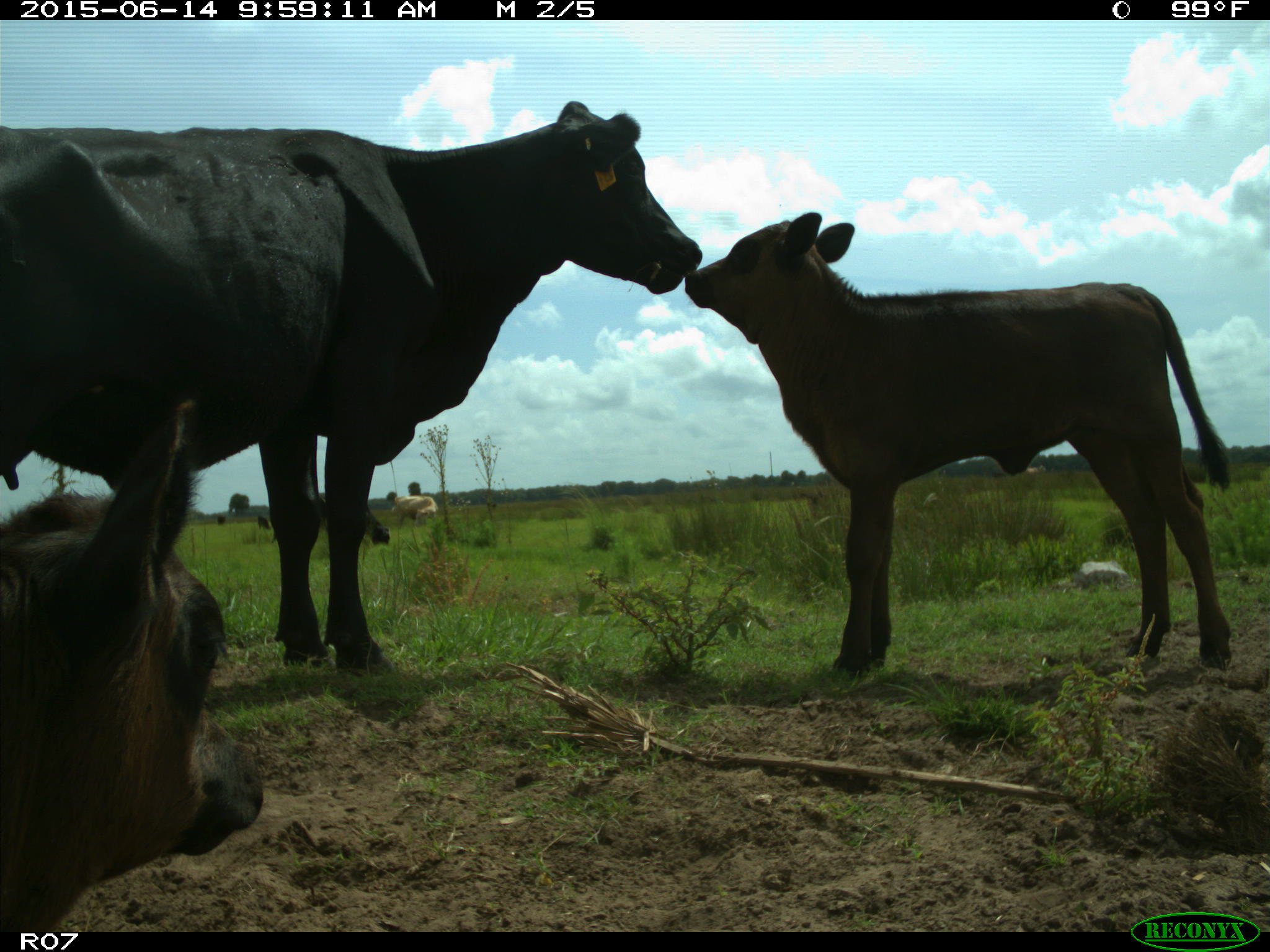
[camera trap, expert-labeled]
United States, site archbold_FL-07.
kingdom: Animalia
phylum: Chordata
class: Mammalia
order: Artiodactyla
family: Bovidae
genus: Bos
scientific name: Bos taurus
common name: domestic cow